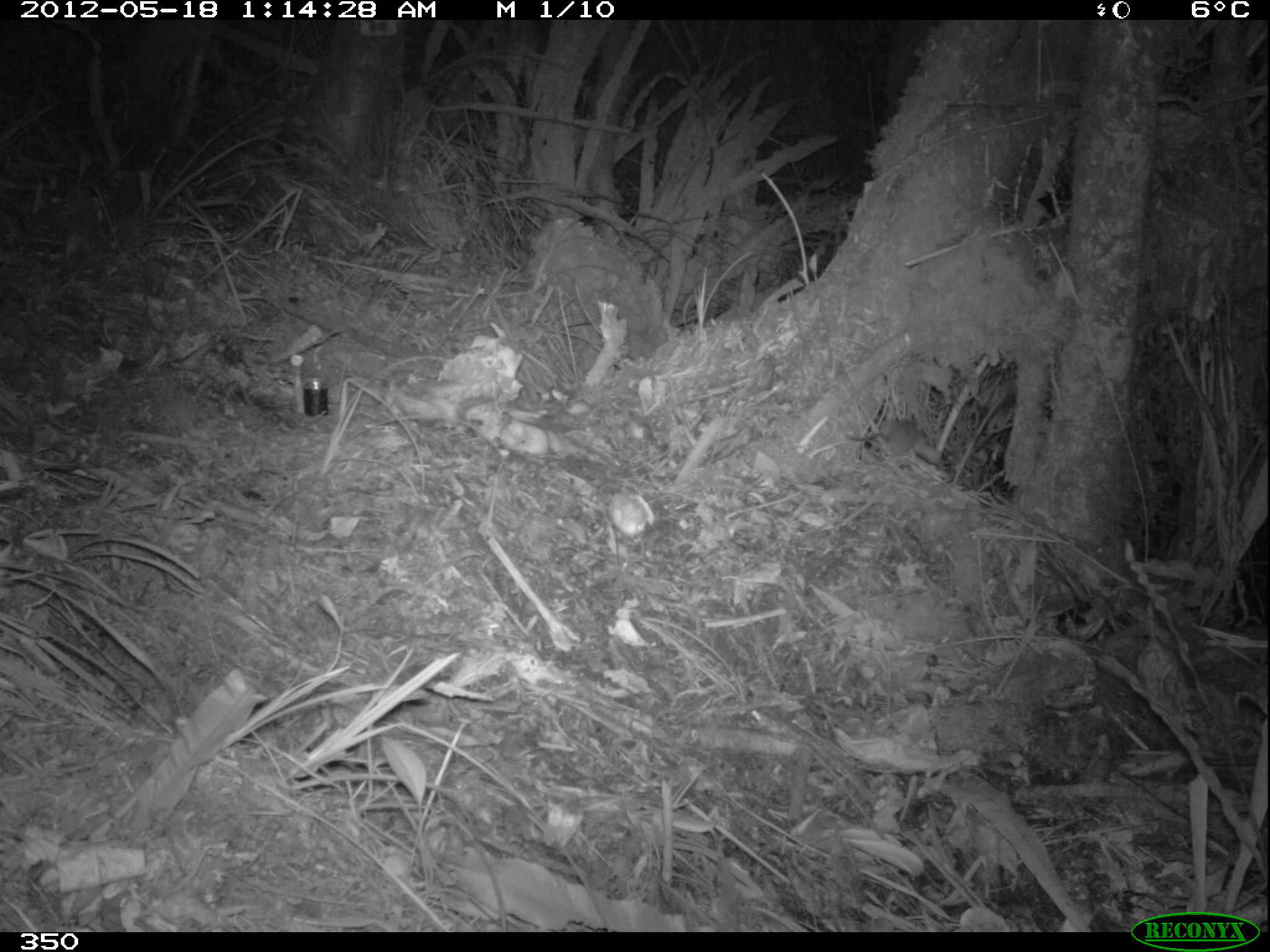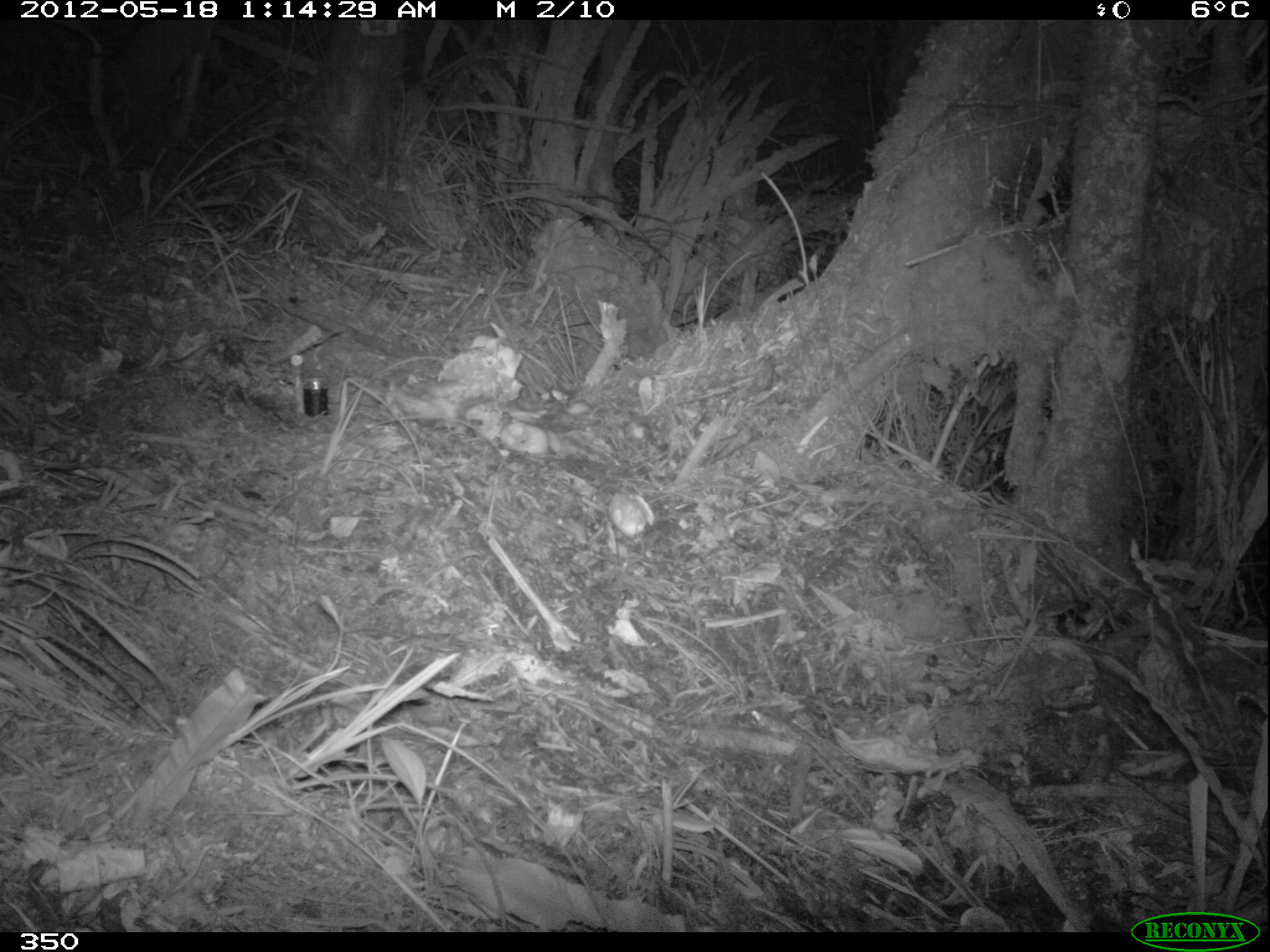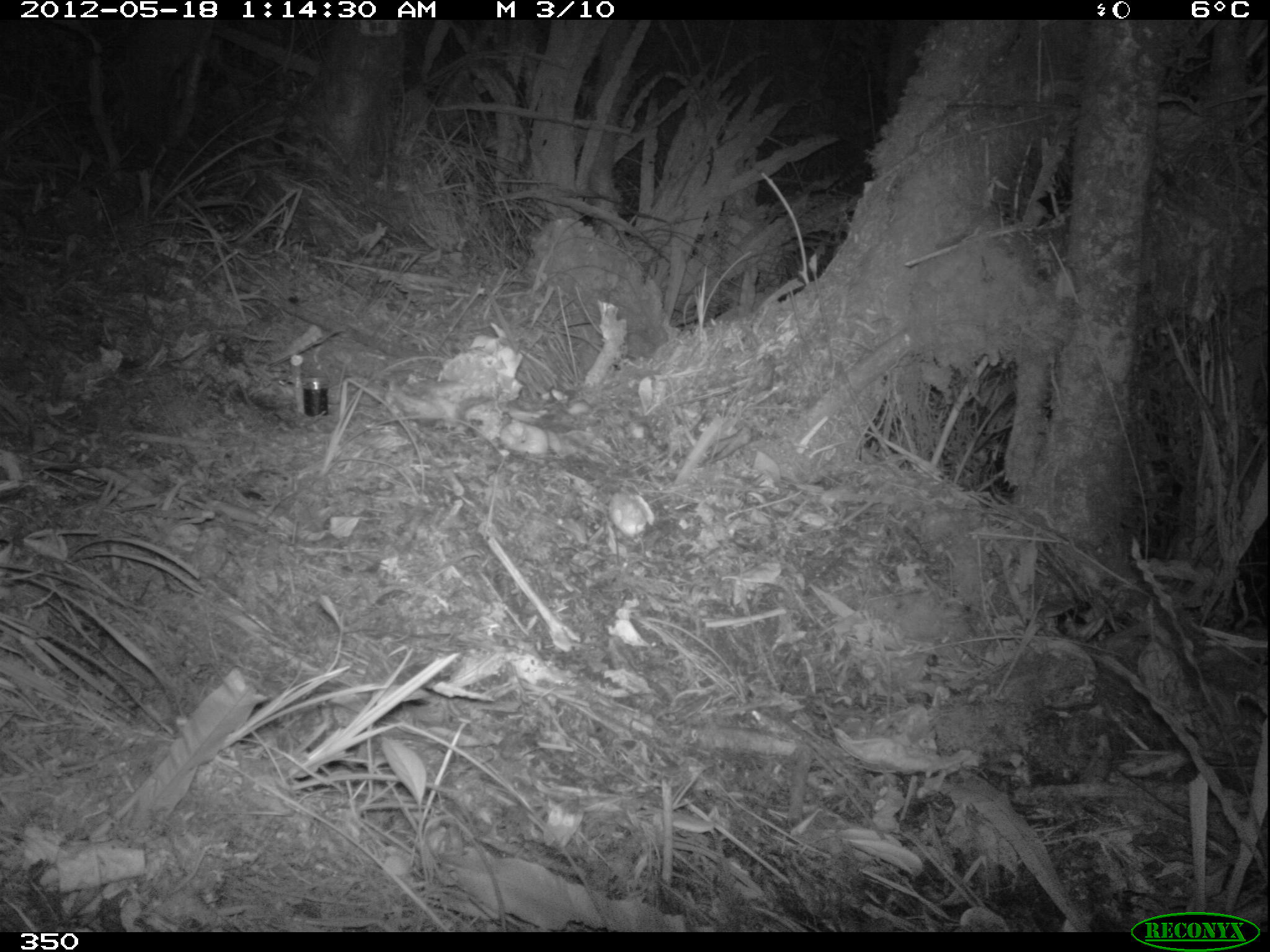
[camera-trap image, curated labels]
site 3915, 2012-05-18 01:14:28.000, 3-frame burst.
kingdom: Animalia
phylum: Chordata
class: Mammalia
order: Rodentia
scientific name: Rodentia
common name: rodents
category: unknown rodent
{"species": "unknown rodent (rodents) (Rodentia)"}